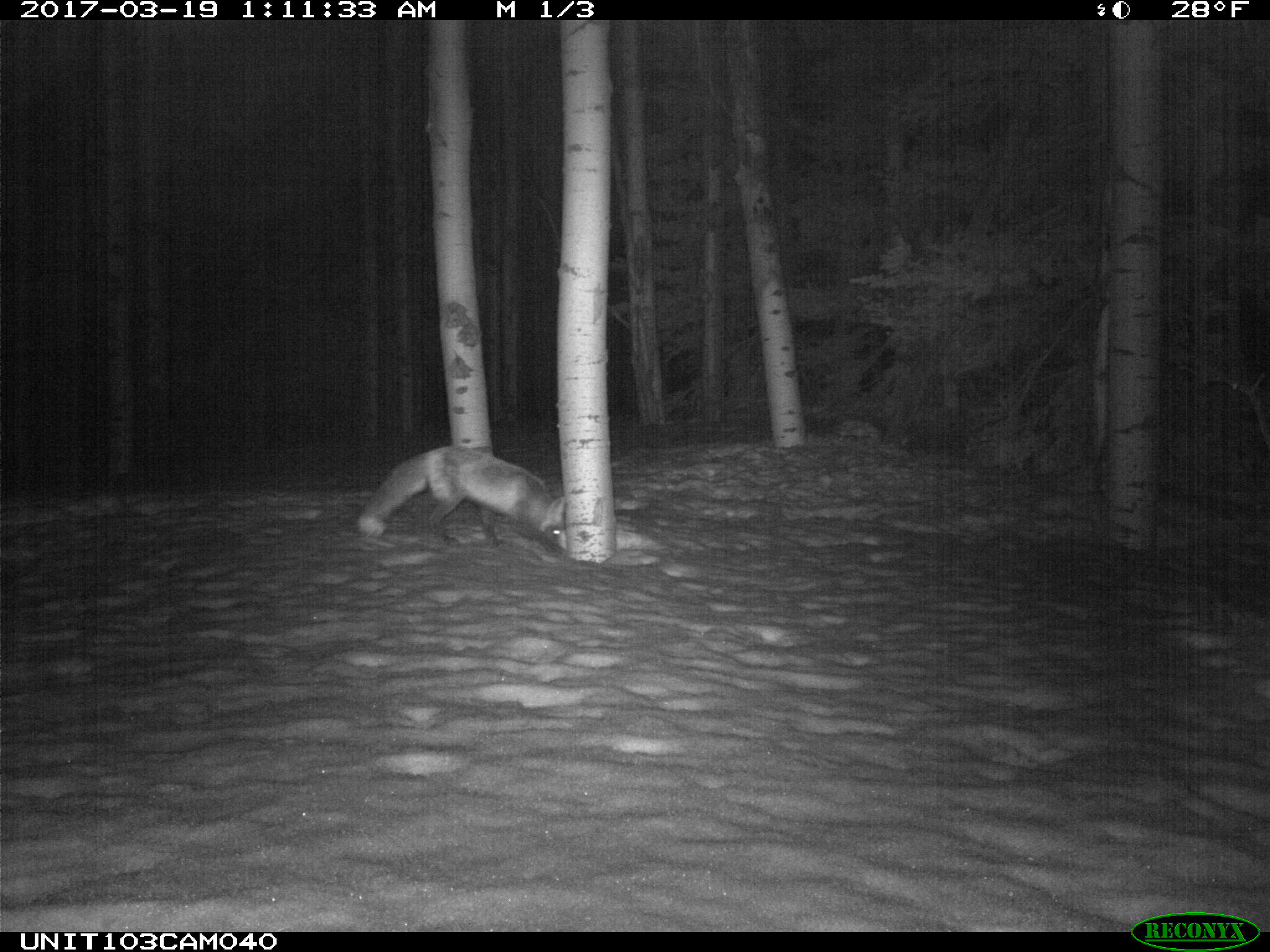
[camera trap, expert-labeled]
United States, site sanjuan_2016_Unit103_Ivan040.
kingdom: Animalia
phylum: Chordata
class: Mammalia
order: Carnivora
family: Canidae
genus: Vulpes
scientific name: Vulpes vulpes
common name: red fox